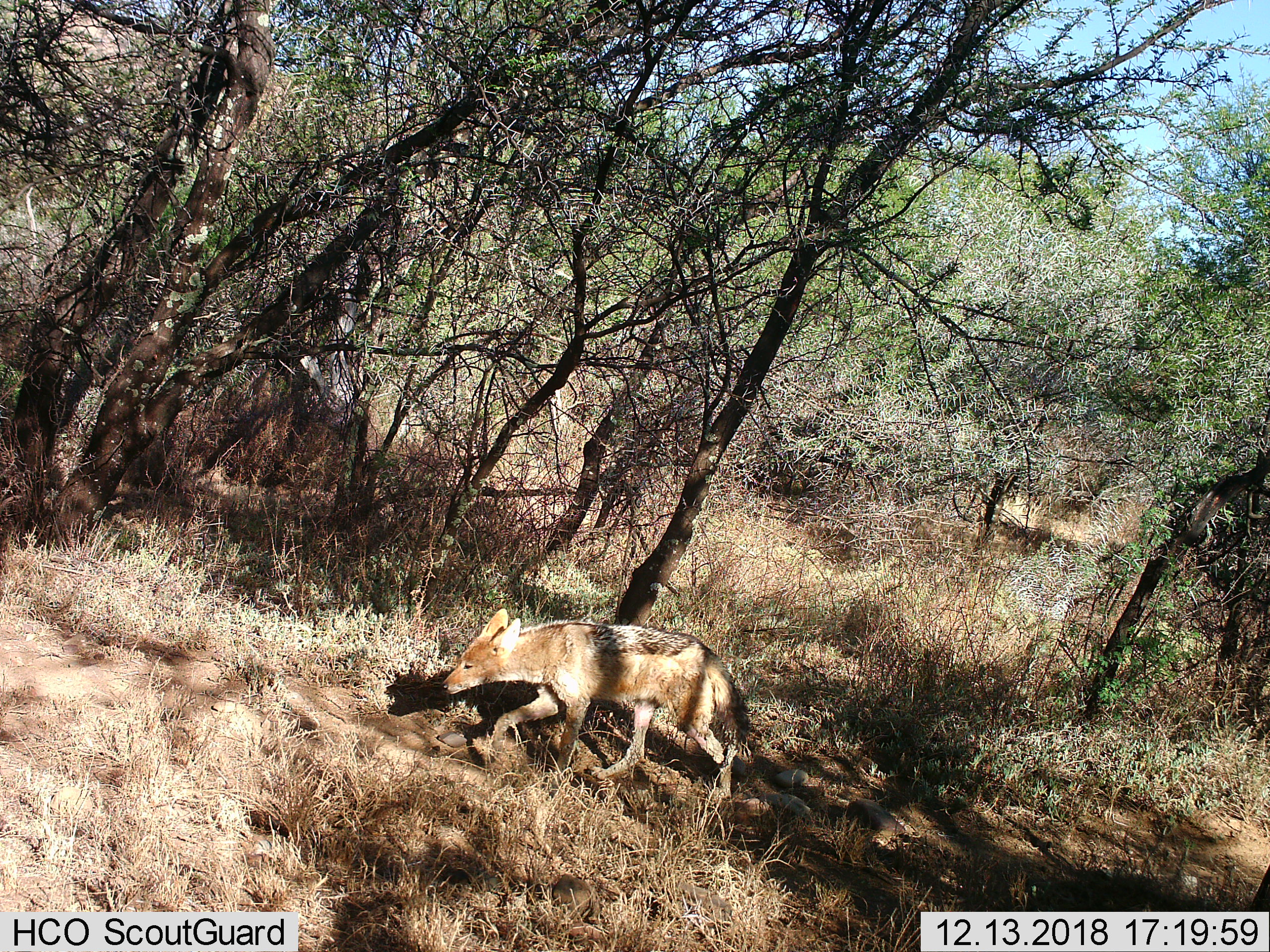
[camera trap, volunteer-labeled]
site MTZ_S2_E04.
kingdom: Animalia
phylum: Chordata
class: Mammalia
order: Carnivora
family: Canidae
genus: Lupulella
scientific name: Lupulella mesomelas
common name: black-backed jackal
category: jackalblackbacked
Jackalblackbacked (black-backed jackal) (Lupulella mesomelas), count 1. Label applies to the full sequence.